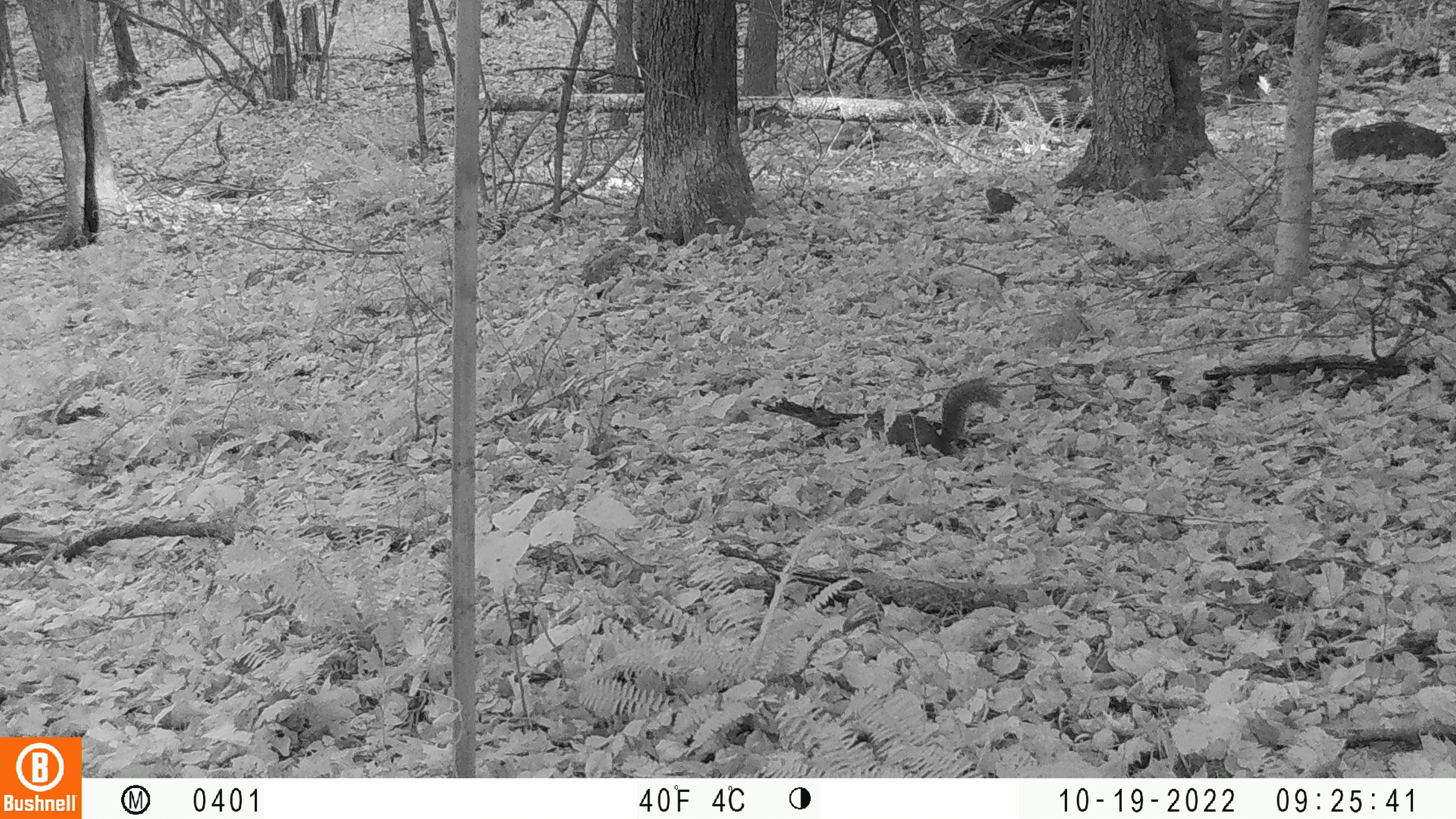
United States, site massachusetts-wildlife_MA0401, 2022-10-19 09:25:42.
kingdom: Animalia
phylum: Chordata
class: Mammalia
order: Rodentia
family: Sciuridae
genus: Sciurus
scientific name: Sciurus carolinensis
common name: gray squirrel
Gray squirrel (Sciurus carolinensis).